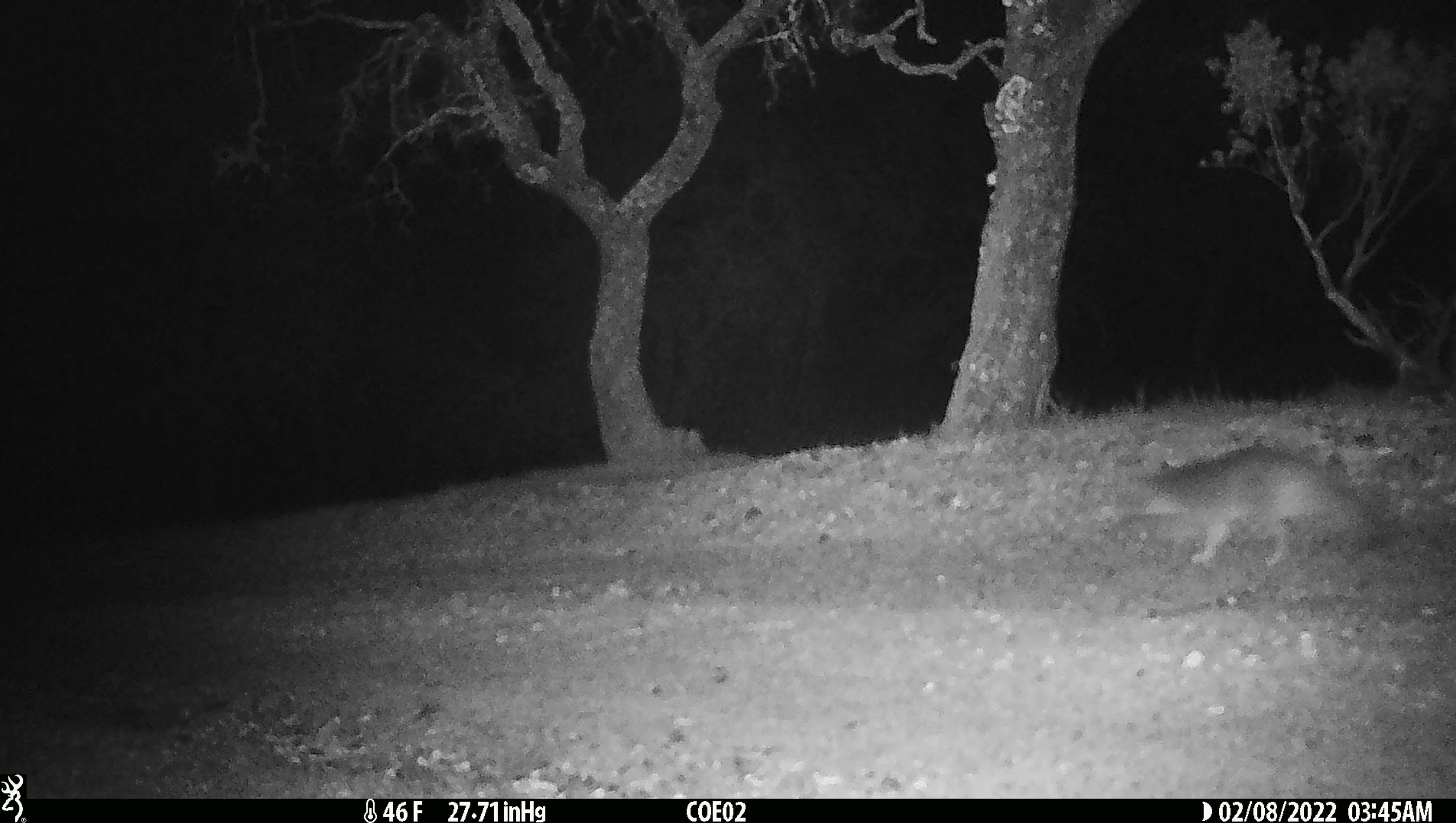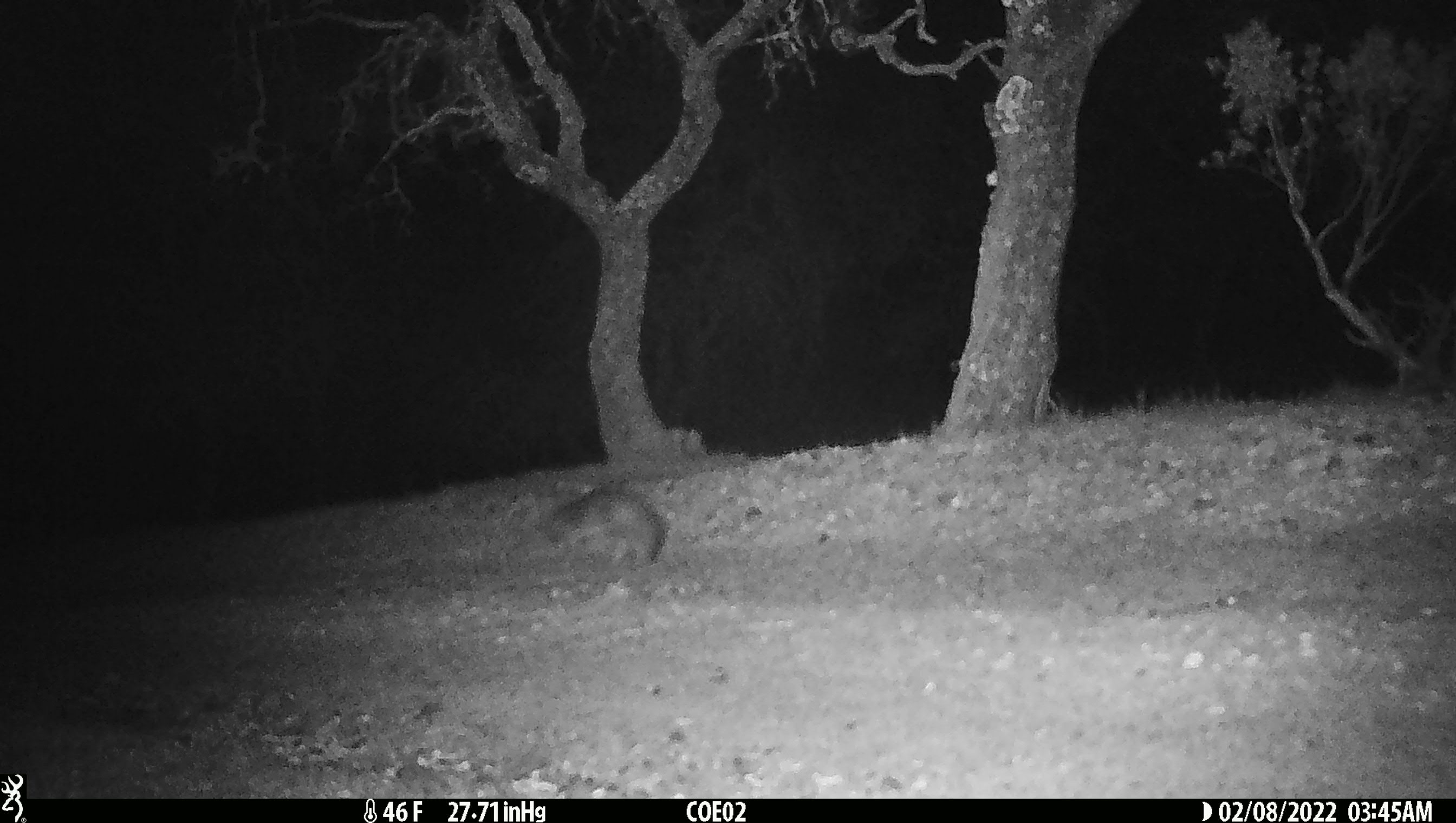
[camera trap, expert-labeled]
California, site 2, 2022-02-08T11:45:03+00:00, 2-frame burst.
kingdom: Animalia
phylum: Chordata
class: Mammalia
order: Carnivora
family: Canidae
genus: Urocyon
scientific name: Urocyon cinereoargenteus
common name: gray fox